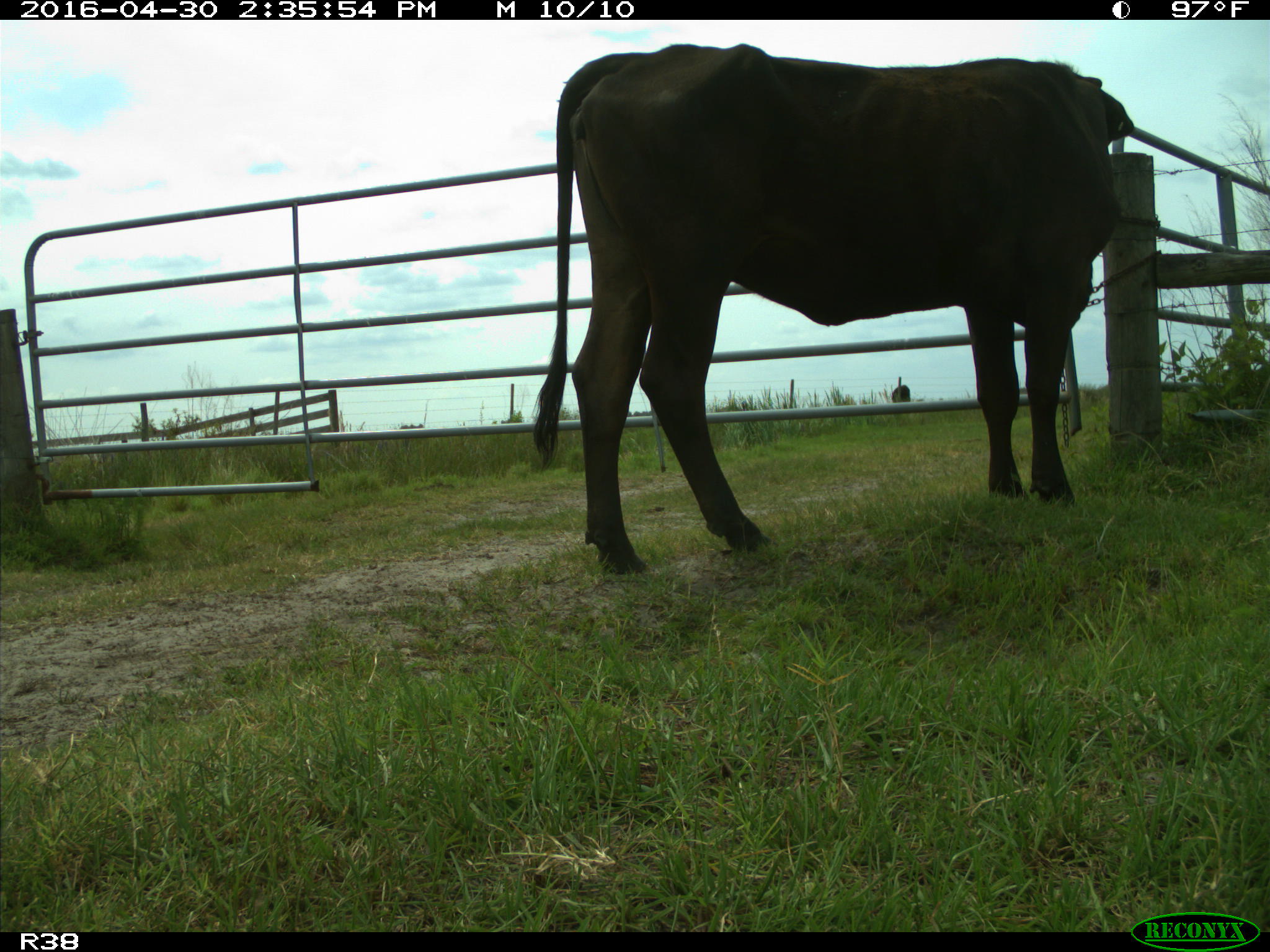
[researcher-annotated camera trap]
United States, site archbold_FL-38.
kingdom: Animalia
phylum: Chordata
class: Mammalia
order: Artiodactyla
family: Bovidae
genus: Bos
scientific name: Bos taurus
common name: domestic cow